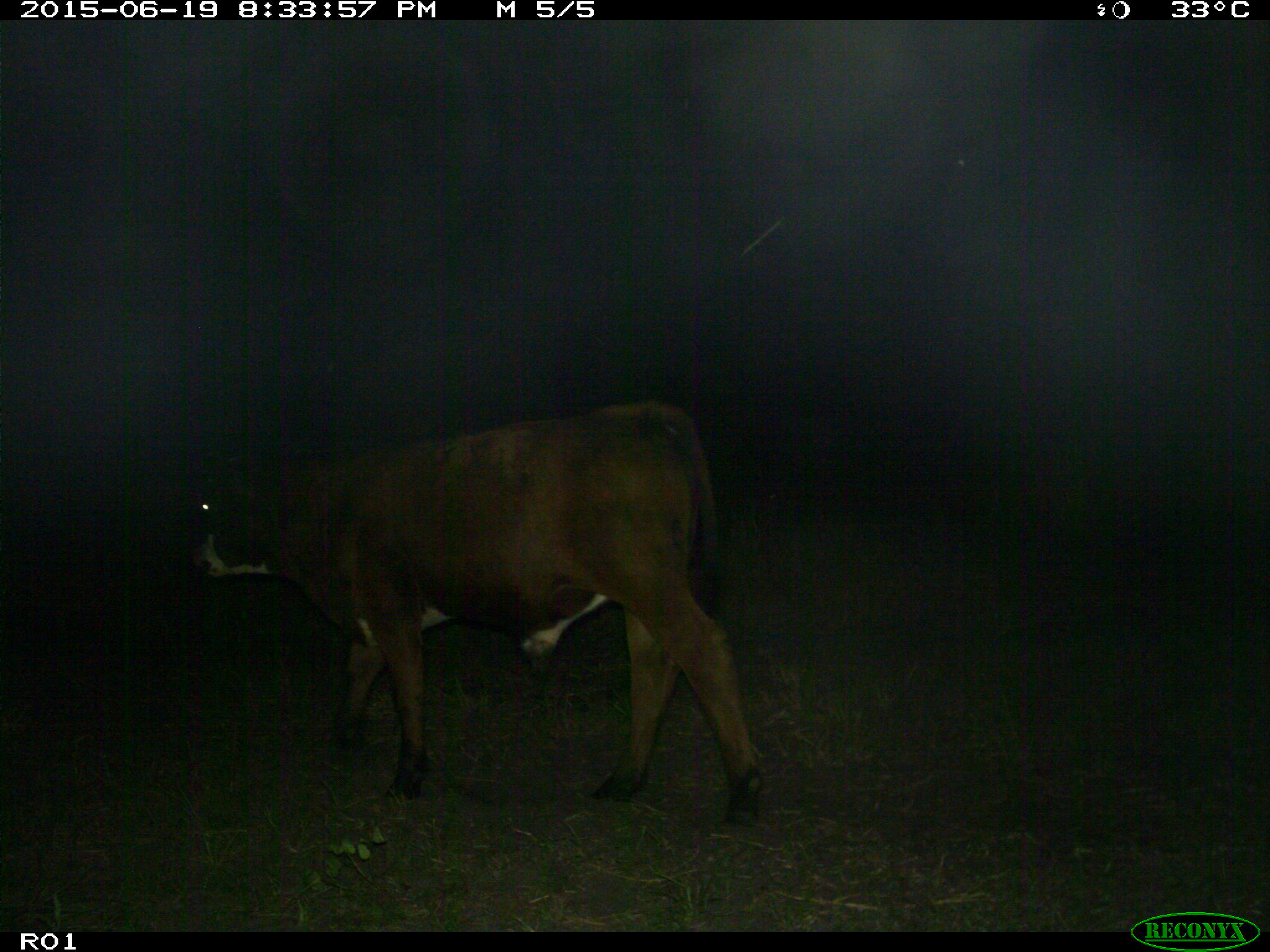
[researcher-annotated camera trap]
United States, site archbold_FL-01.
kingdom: Animalia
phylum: Chordata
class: Mammalia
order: Artiodactyla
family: Bovidae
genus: Bos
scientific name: Bos taurus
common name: domestic cow